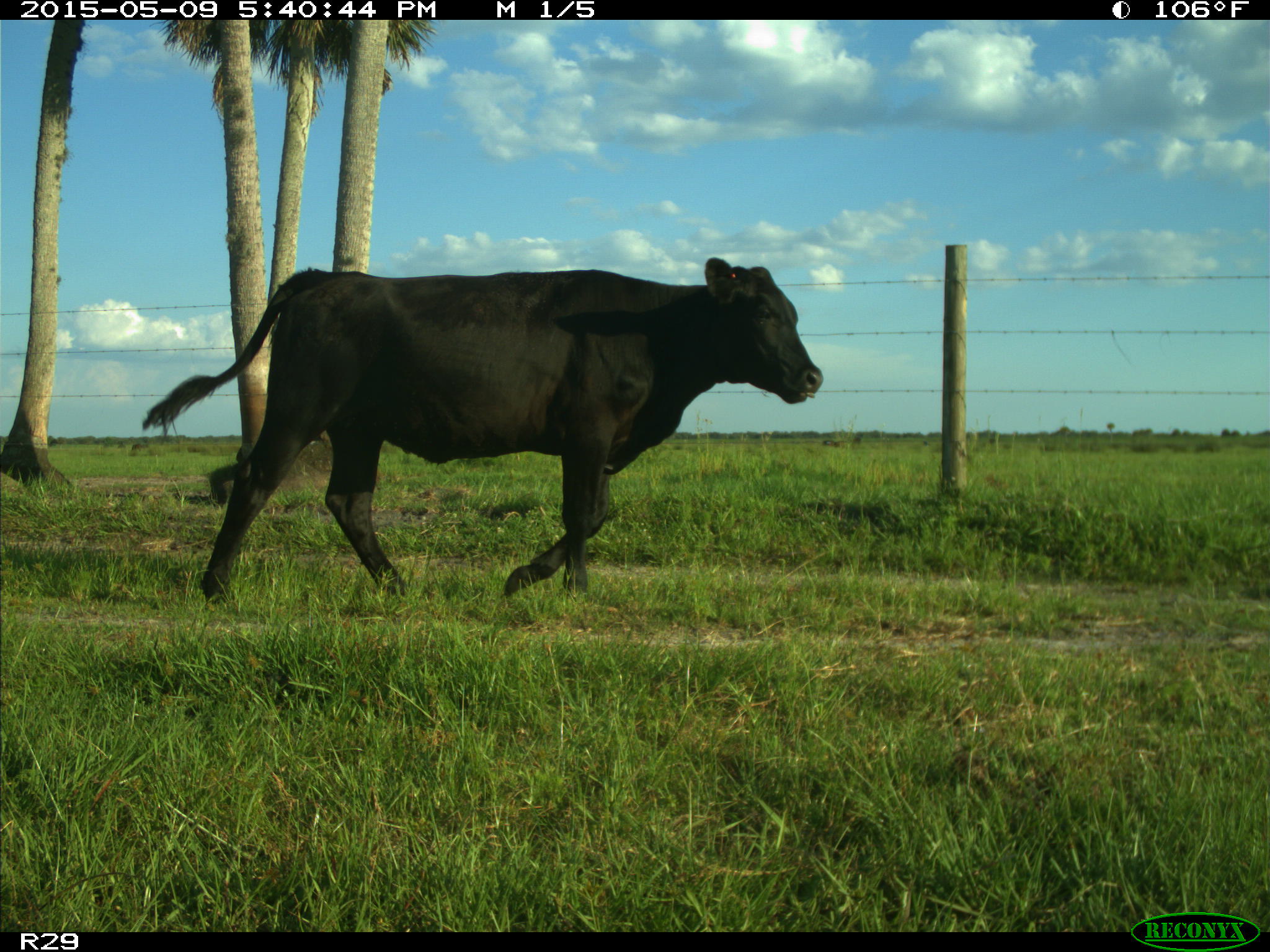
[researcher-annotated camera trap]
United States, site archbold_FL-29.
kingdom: Animalia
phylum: Chordata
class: Mammalia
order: Artiodactyla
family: Bovidae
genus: Bos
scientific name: Bos taurus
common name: domestic cow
Bos taurus (domestic cow).